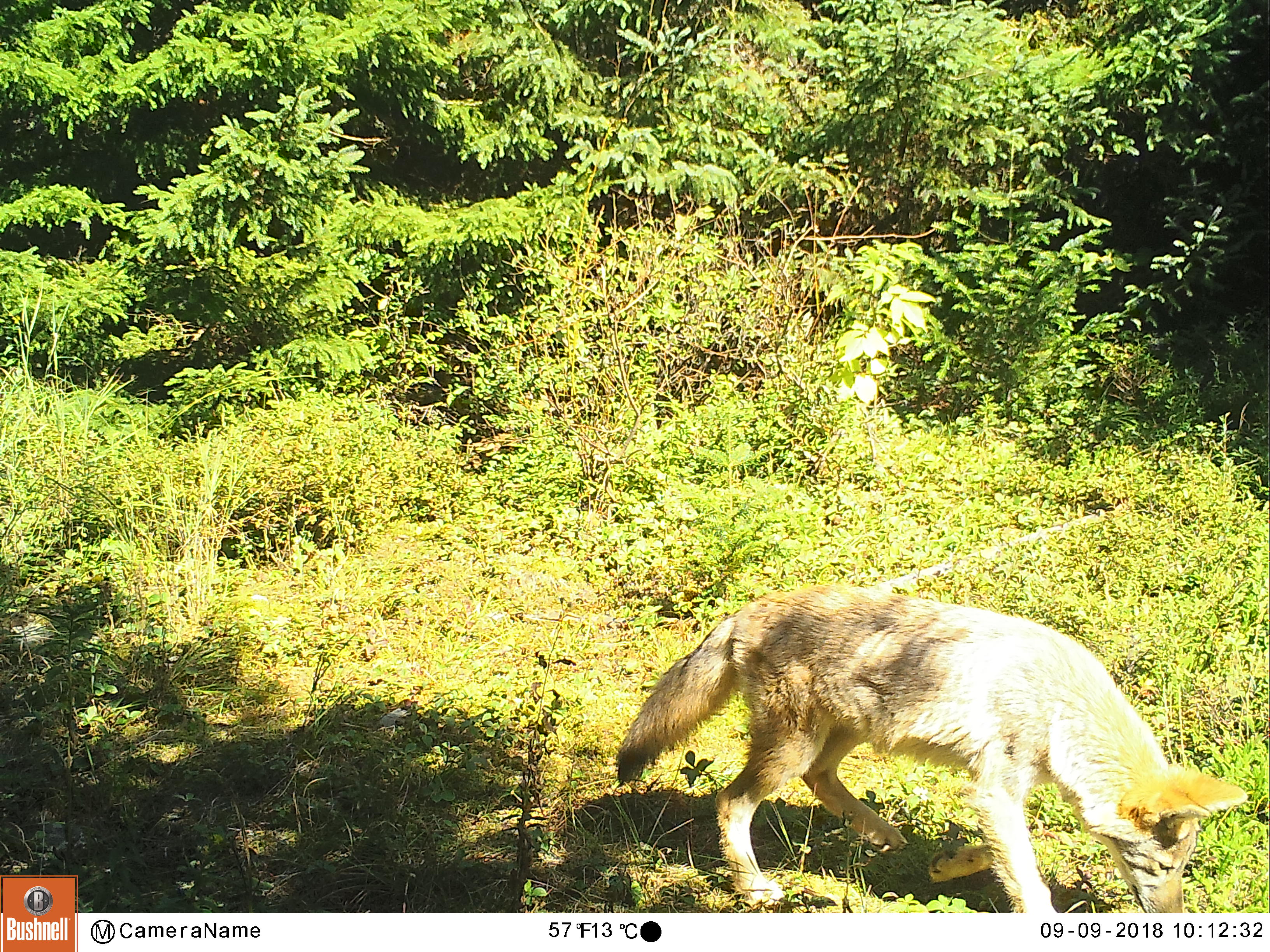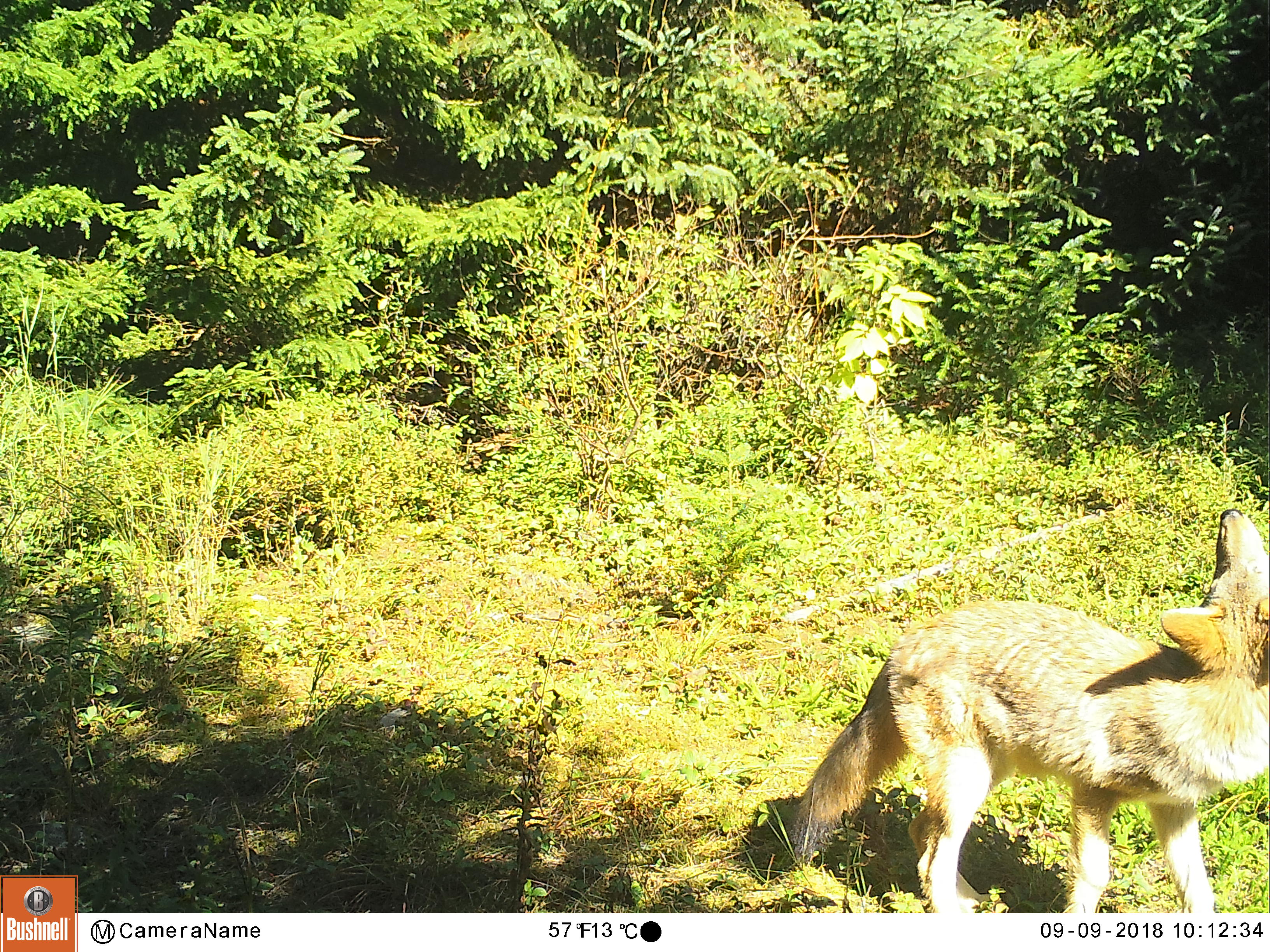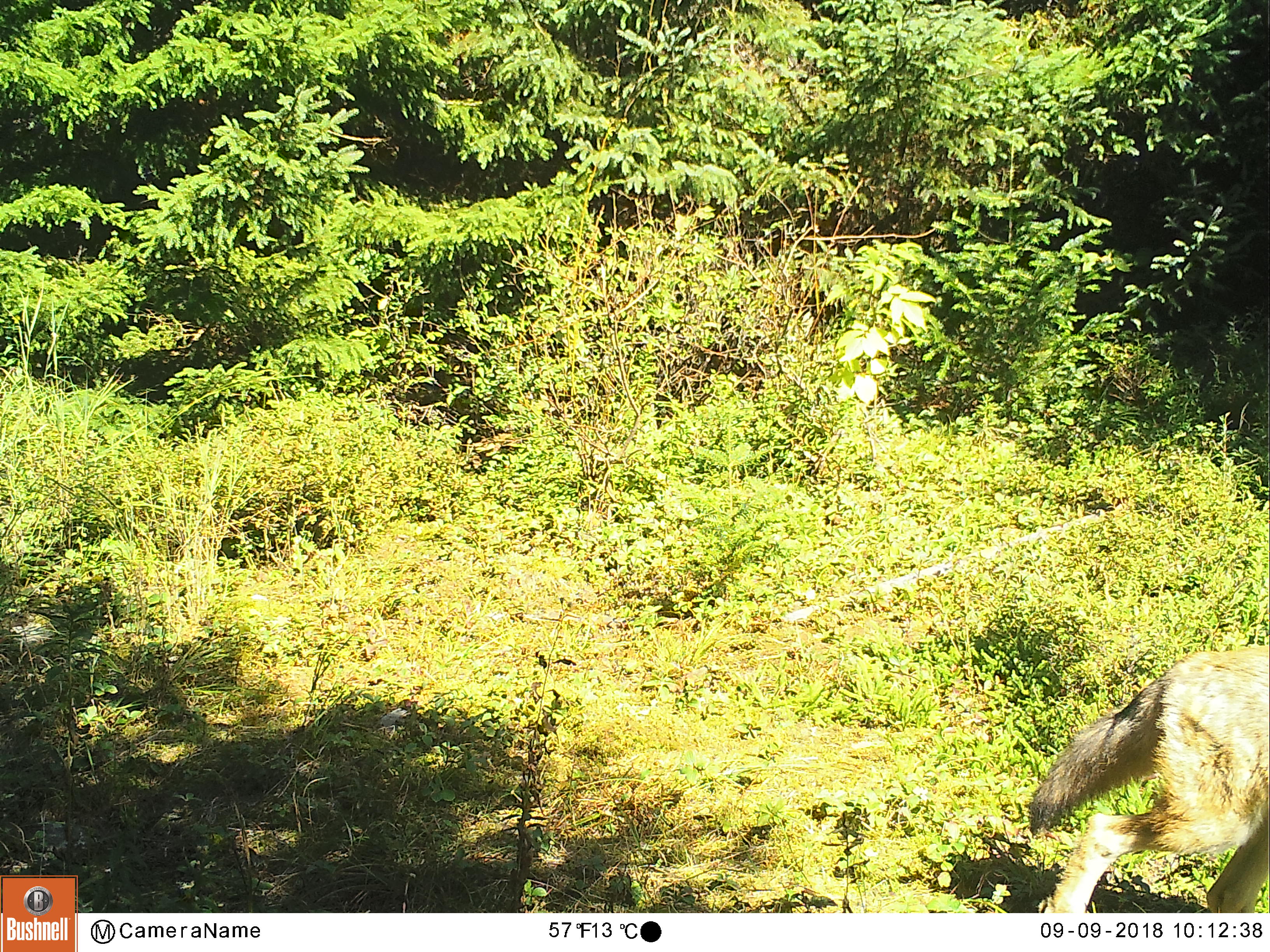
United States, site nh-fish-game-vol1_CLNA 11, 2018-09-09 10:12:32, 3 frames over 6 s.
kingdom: Animalia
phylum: Chordata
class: Mammalia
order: Carnivora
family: Canidae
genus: Canis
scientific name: Canis latrans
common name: coyote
Coyote (Canis latrans).